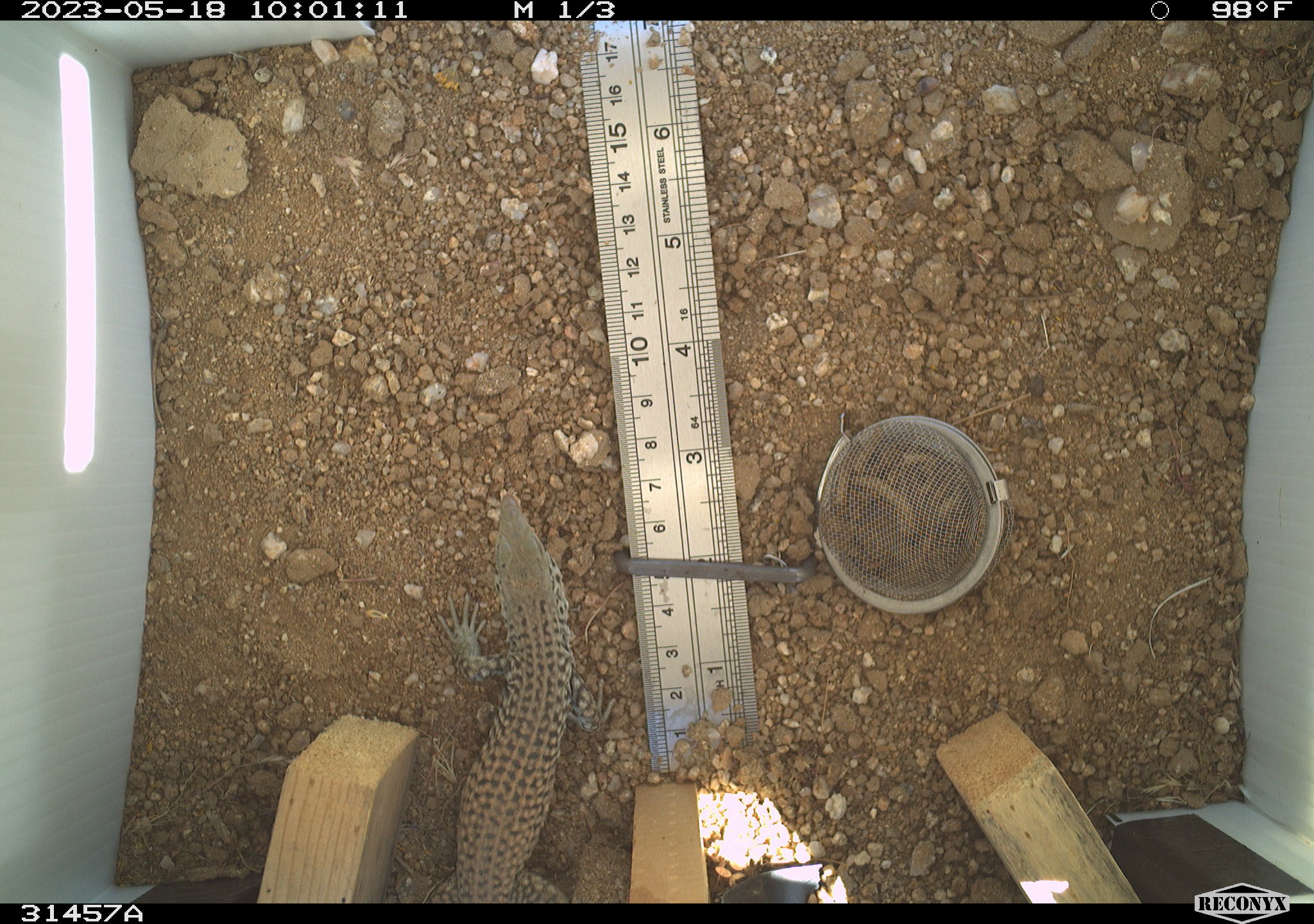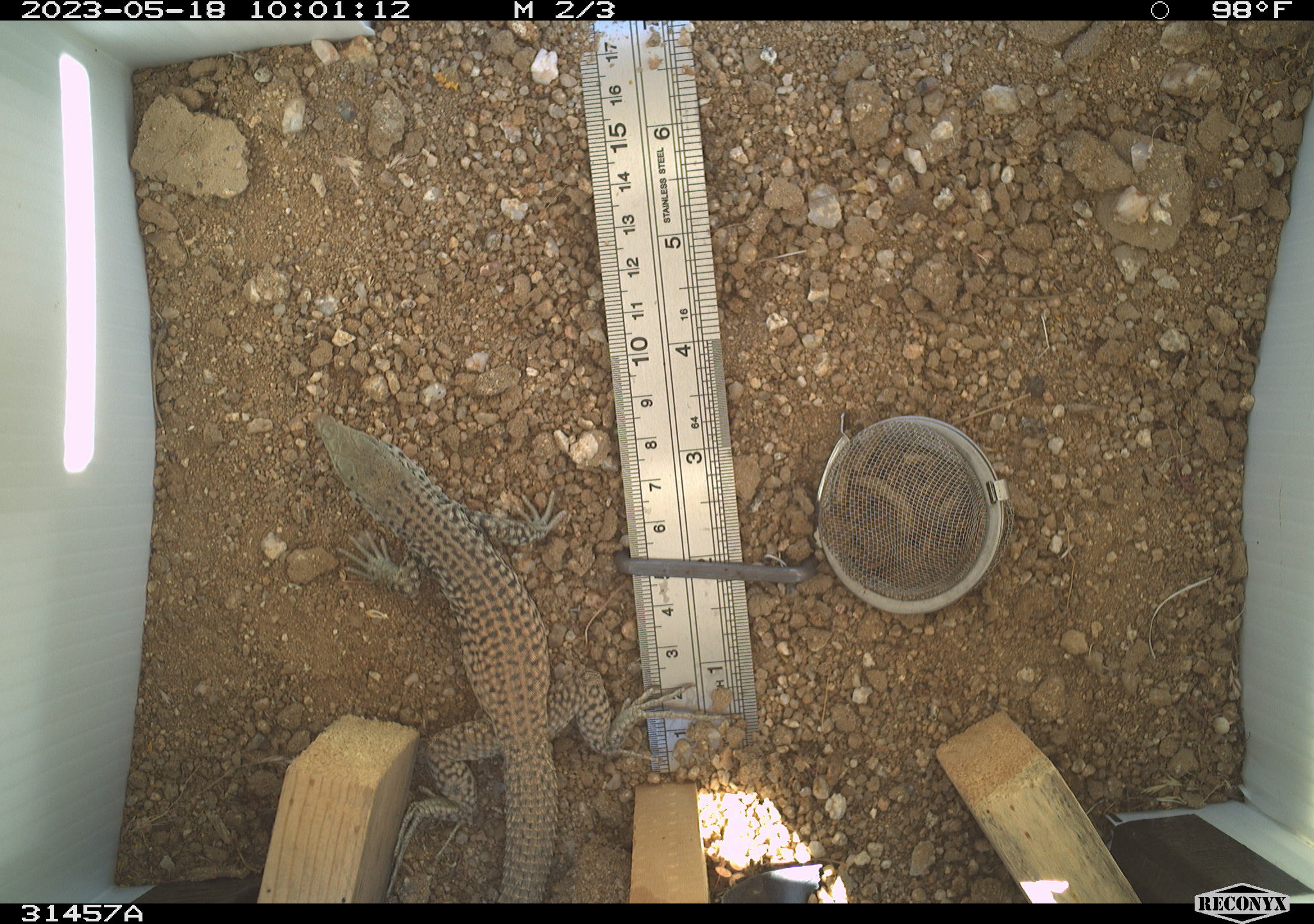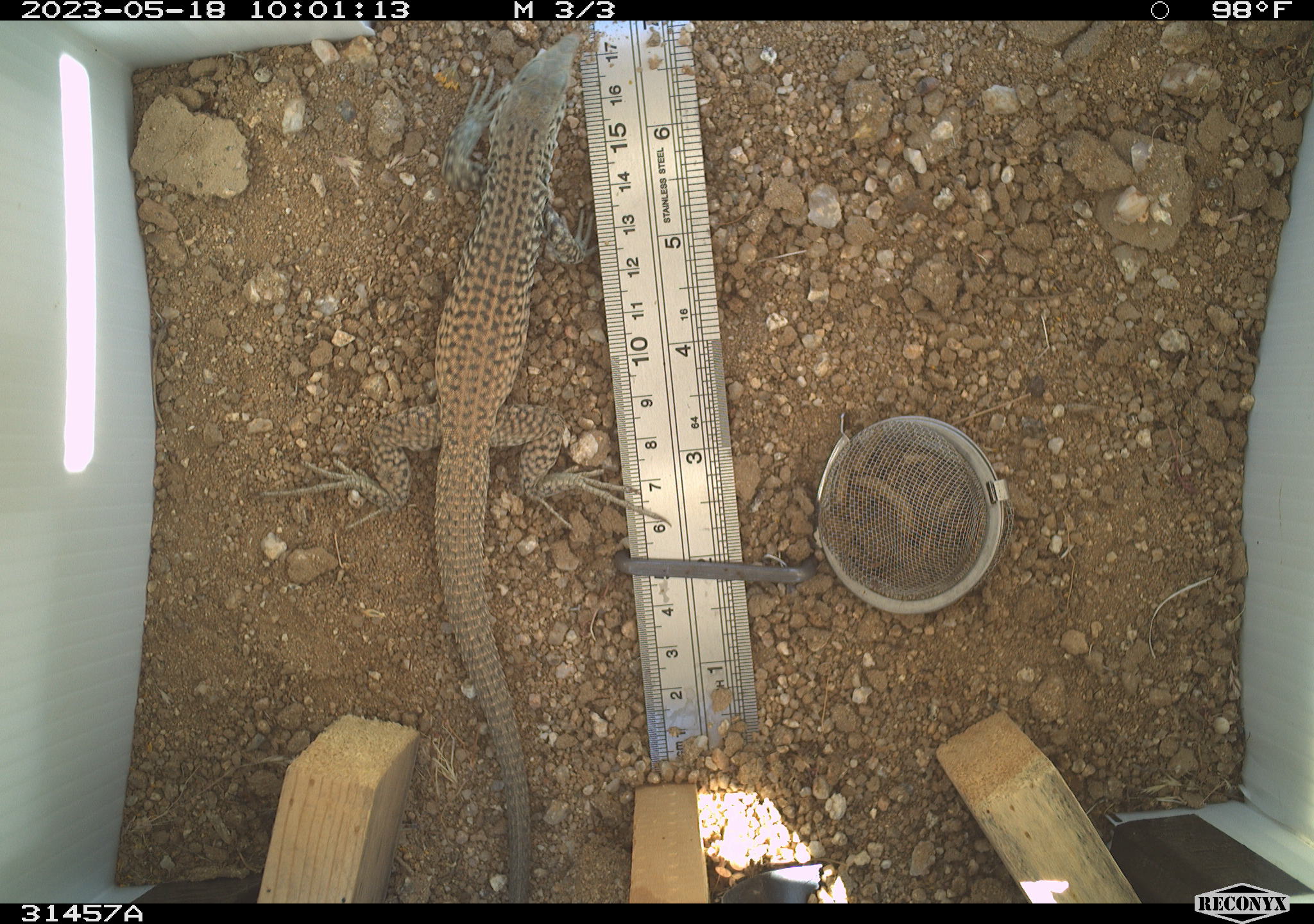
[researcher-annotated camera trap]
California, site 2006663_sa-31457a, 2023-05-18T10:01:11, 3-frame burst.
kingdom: Animalia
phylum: Chordata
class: Reptilia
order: Squamata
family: Teiidae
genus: Aspidoscelis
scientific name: Aspidoscelis tigris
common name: western whiptail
Western whiptail (Aspidoscelis tigris).